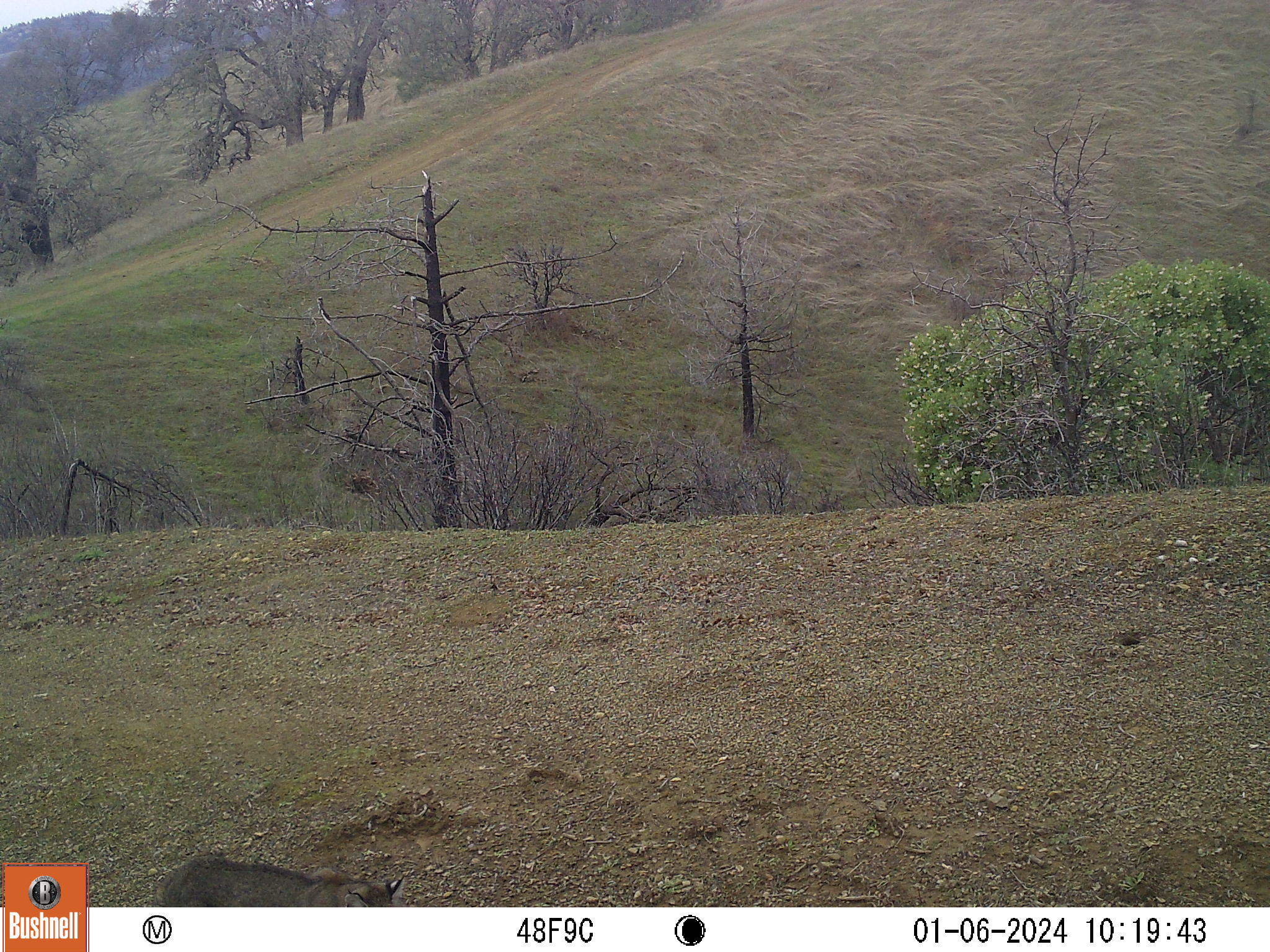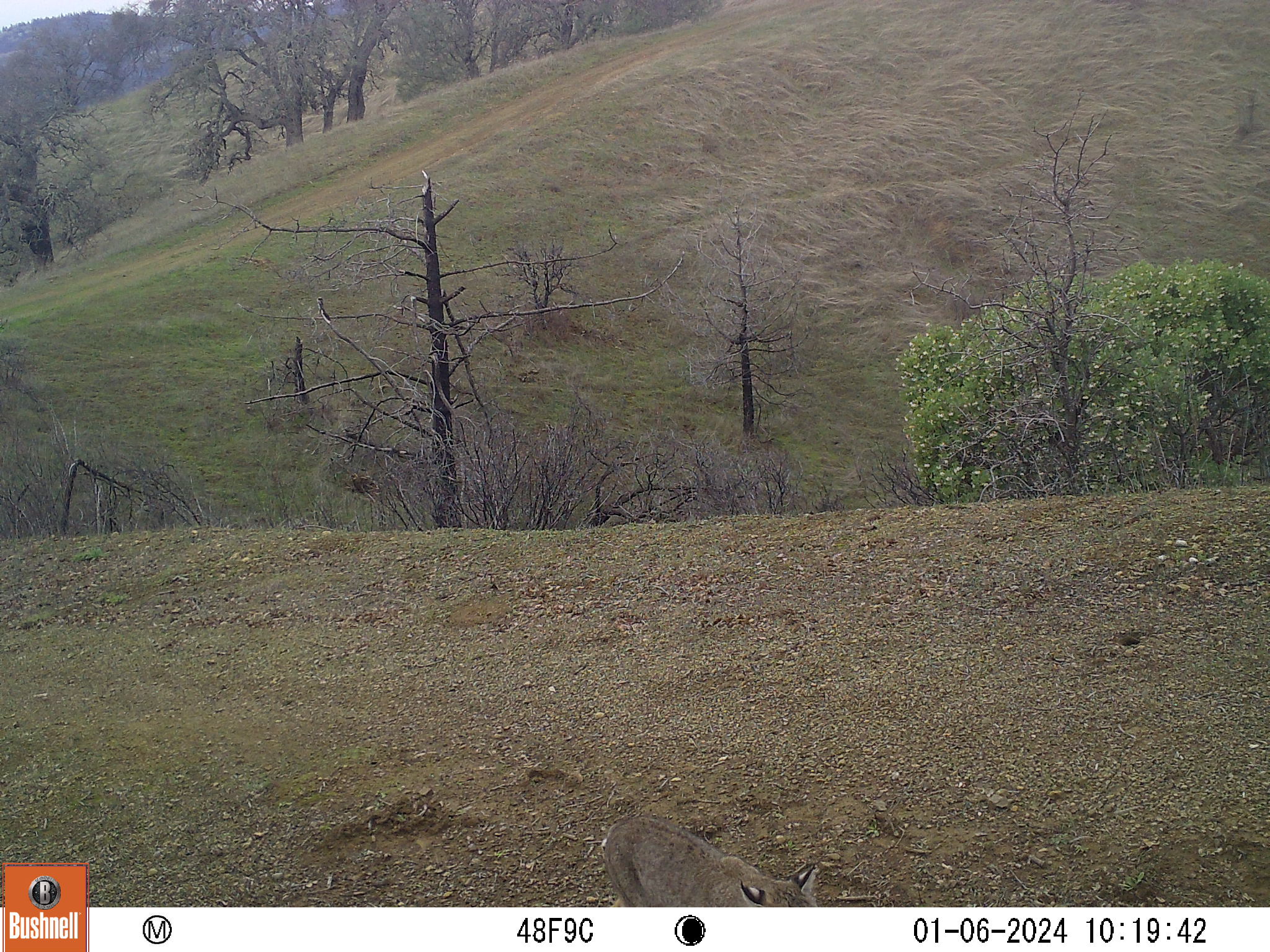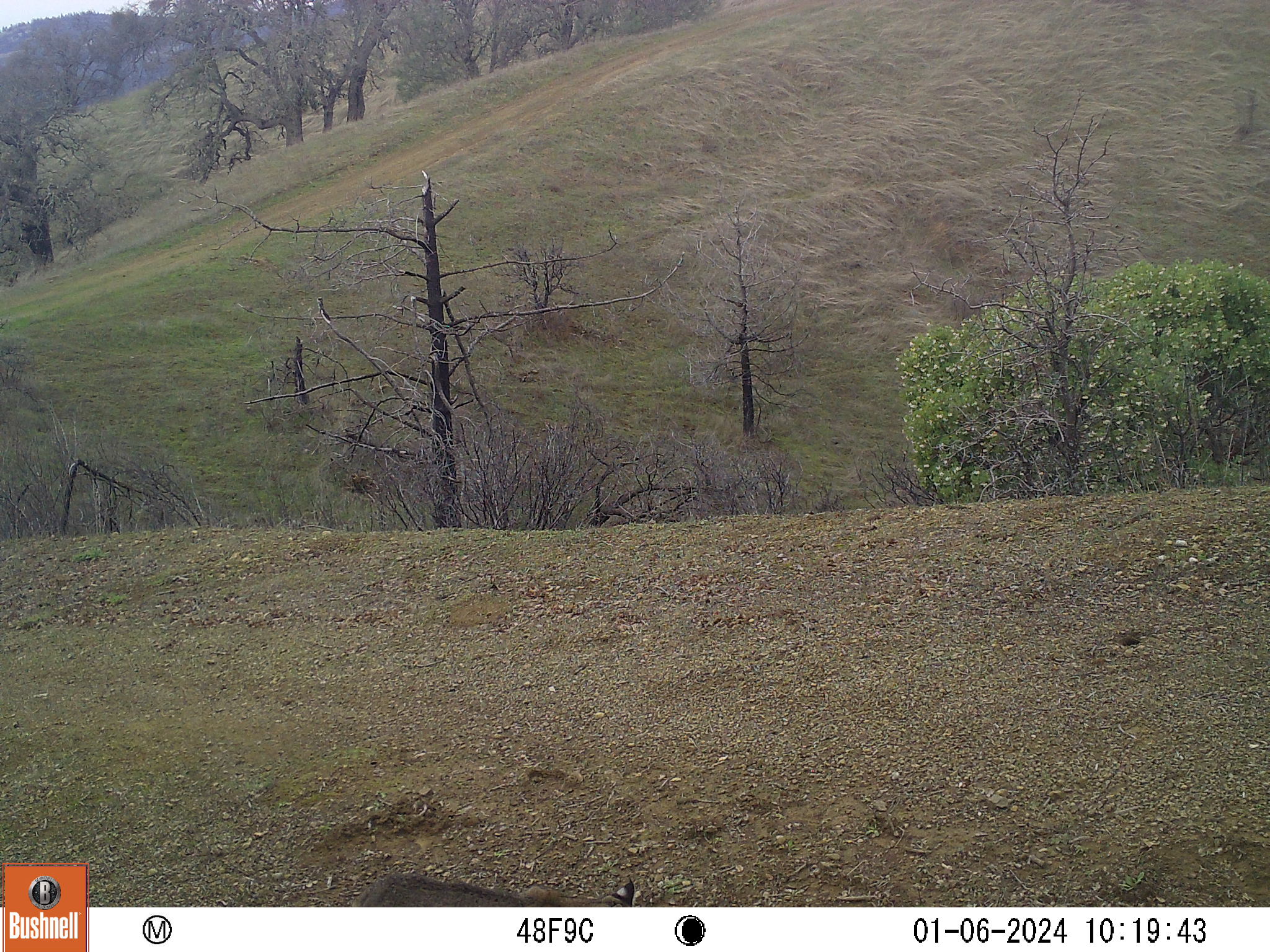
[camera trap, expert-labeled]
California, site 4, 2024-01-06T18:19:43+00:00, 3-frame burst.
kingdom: Animalia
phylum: Chordata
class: Mammalia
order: Carnivora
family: Felidae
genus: Lynx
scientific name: Lynx rufus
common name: bobcat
Bobcat (Lynx rufus).